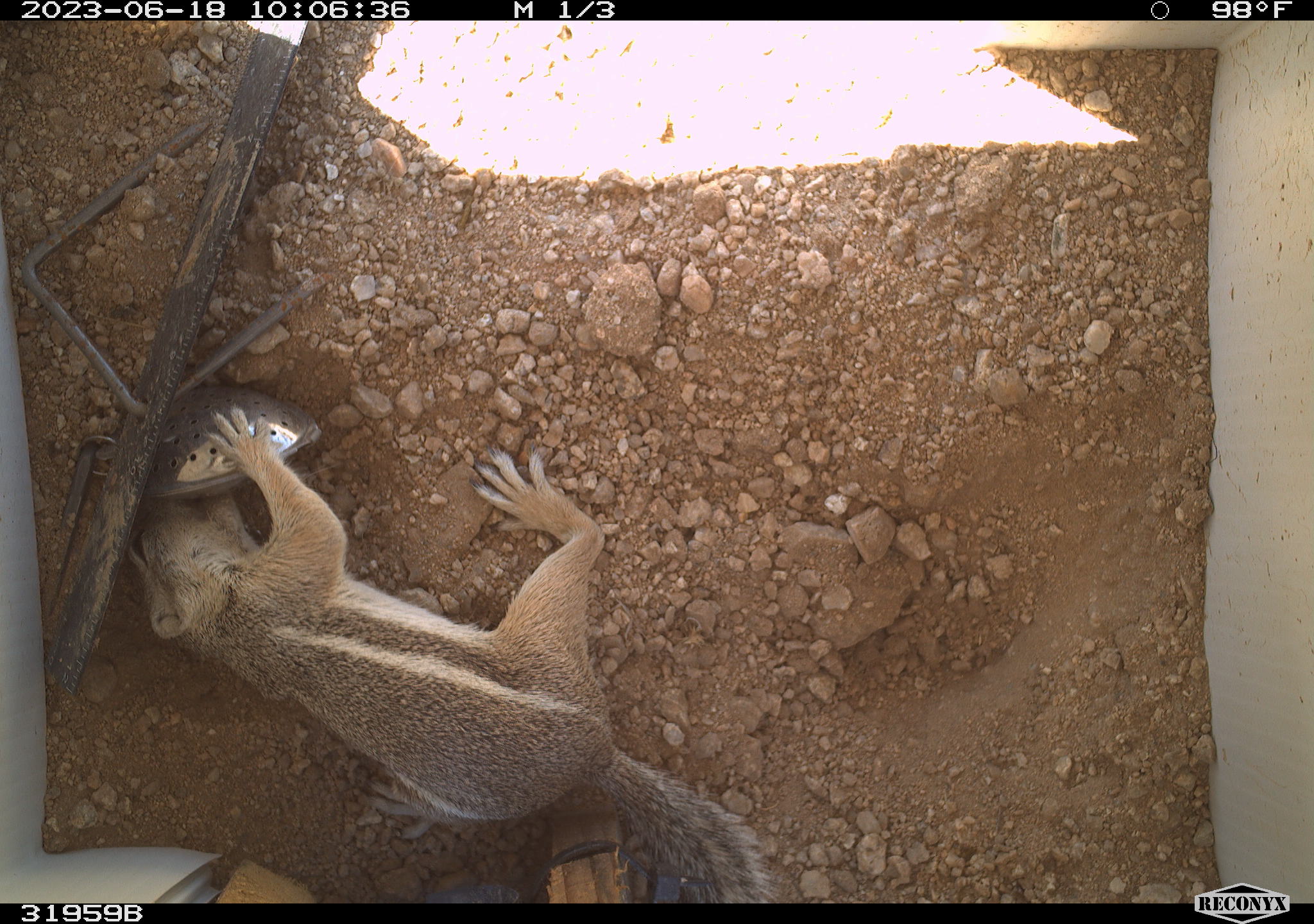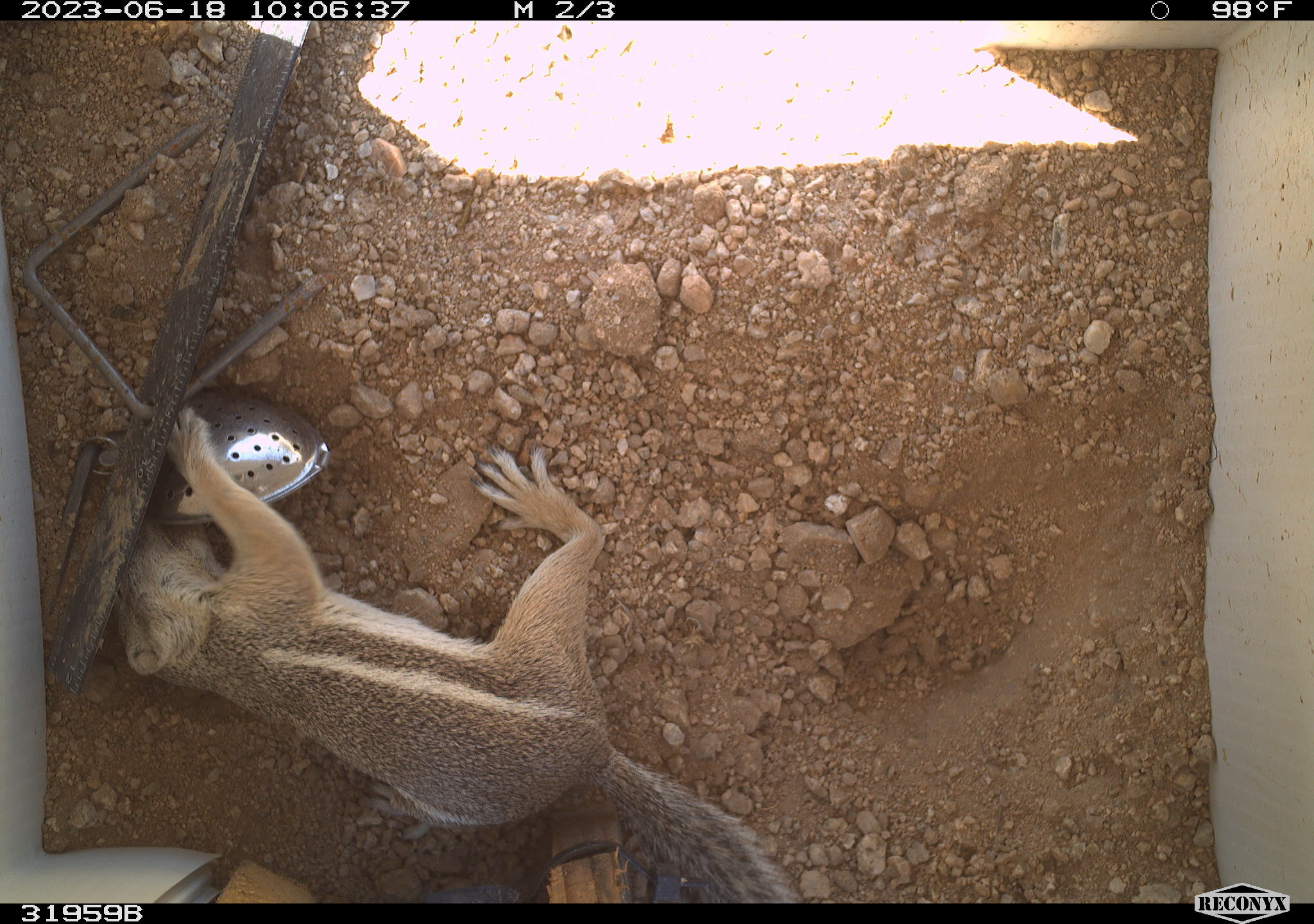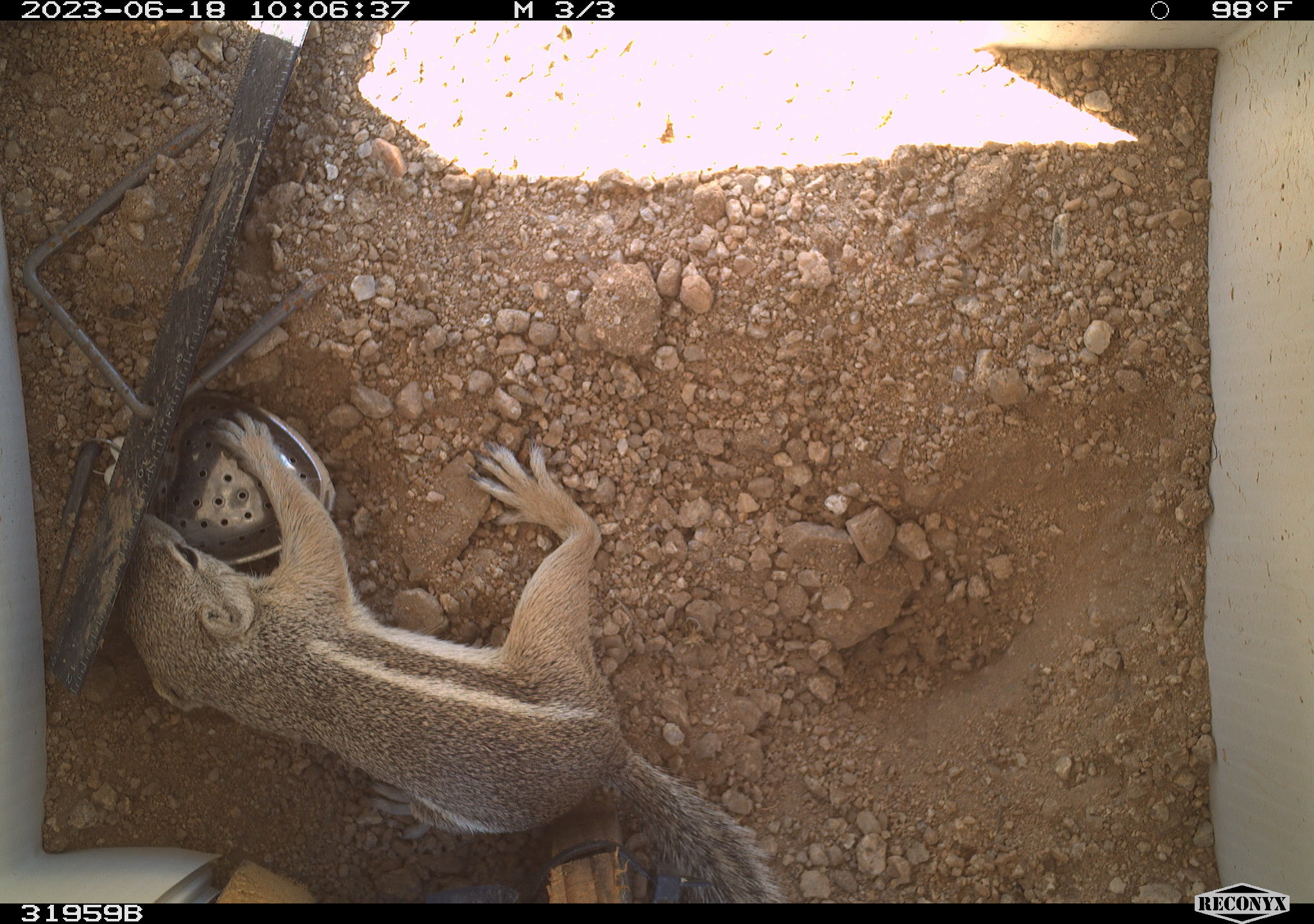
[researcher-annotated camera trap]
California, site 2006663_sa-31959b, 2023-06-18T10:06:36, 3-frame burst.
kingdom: Animalia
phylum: Chordata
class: Mammalia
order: Rodentia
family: Sciuridae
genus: Ammospermophilus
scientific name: Ammospermophilus leucurus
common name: white-tailed antelope squirrel